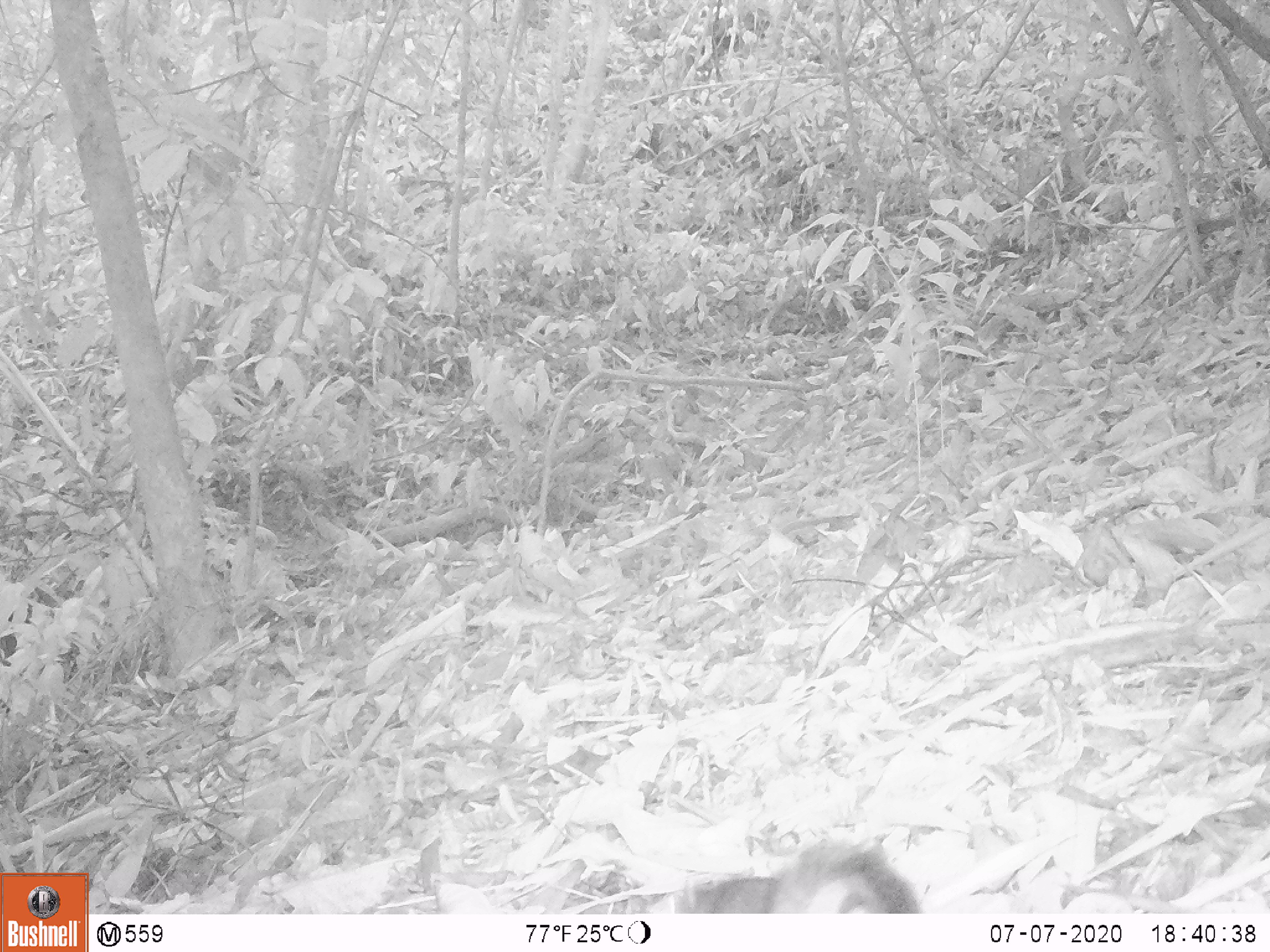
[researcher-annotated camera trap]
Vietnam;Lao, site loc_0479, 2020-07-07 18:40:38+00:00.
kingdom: Animalia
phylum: Chordata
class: Mammalia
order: Rodentia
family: Sciuridae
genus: Sciurus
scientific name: Sciurus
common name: squirrel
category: unidentified squirrel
Unidentified squirrel (squirrel) (Sciurus). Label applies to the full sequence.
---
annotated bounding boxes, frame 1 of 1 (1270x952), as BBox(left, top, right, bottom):
unidentified squirrel: BBox(579, 838, 920, 911)